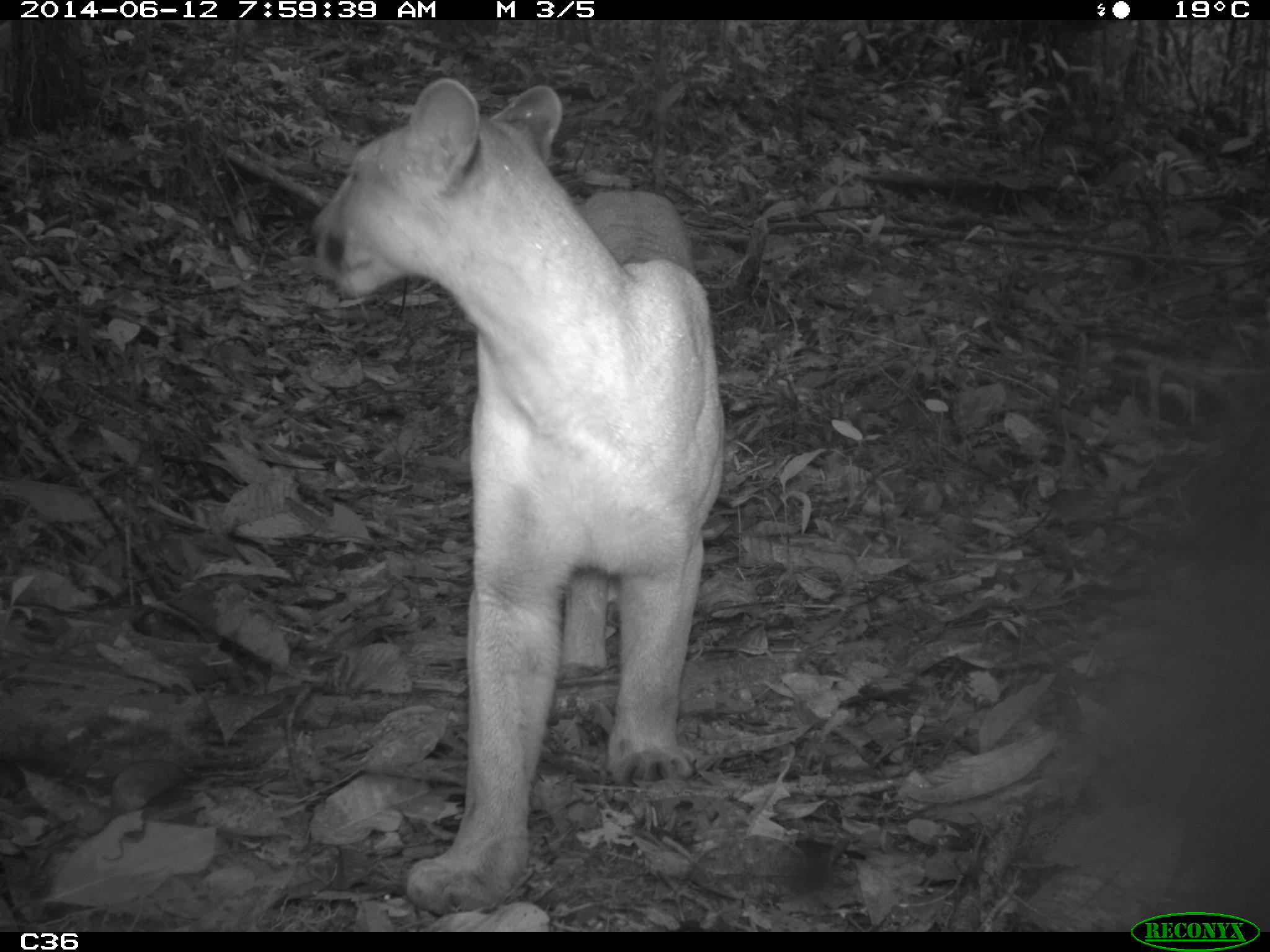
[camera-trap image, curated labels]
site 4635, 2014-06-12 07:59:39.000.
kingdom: Animalia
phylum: Chordata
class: Mammalia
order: Carnivora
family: Felidae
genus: Puma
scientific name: Puma concolor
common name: mountain lion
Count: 1.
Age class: adult.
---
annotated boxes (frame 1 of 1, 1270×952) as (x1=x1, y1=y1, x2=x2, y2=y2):
puma concolor: (x1=312, y1=77, x2=727, y2=913)